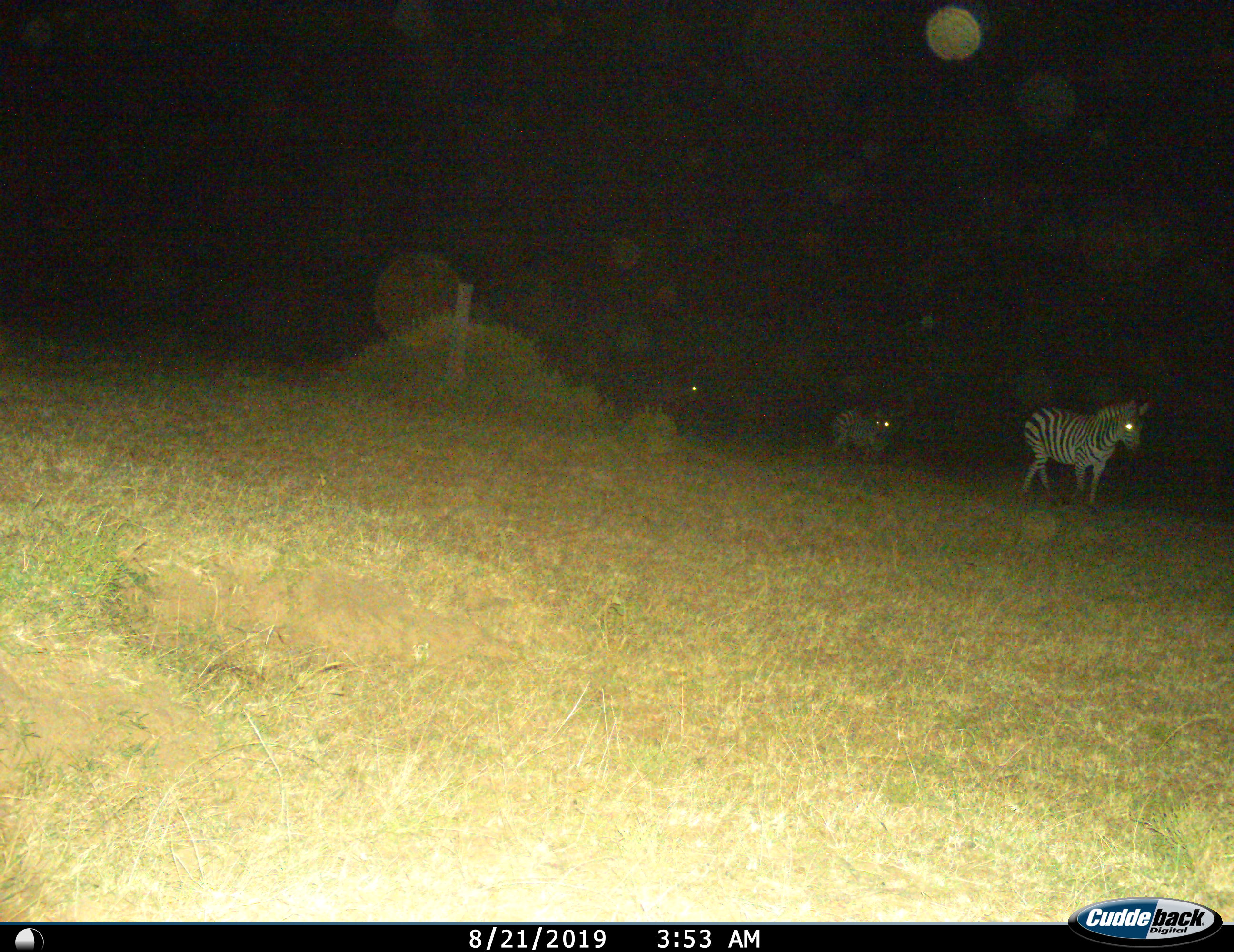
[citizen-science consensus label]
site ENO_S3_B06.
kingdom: Animalia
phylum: Chordata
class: Mammalia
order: Perissodactyla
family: Equidae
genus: Equus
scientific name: Equus quagga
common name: plains zebra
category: zebraplains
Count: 3.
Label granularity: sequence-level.